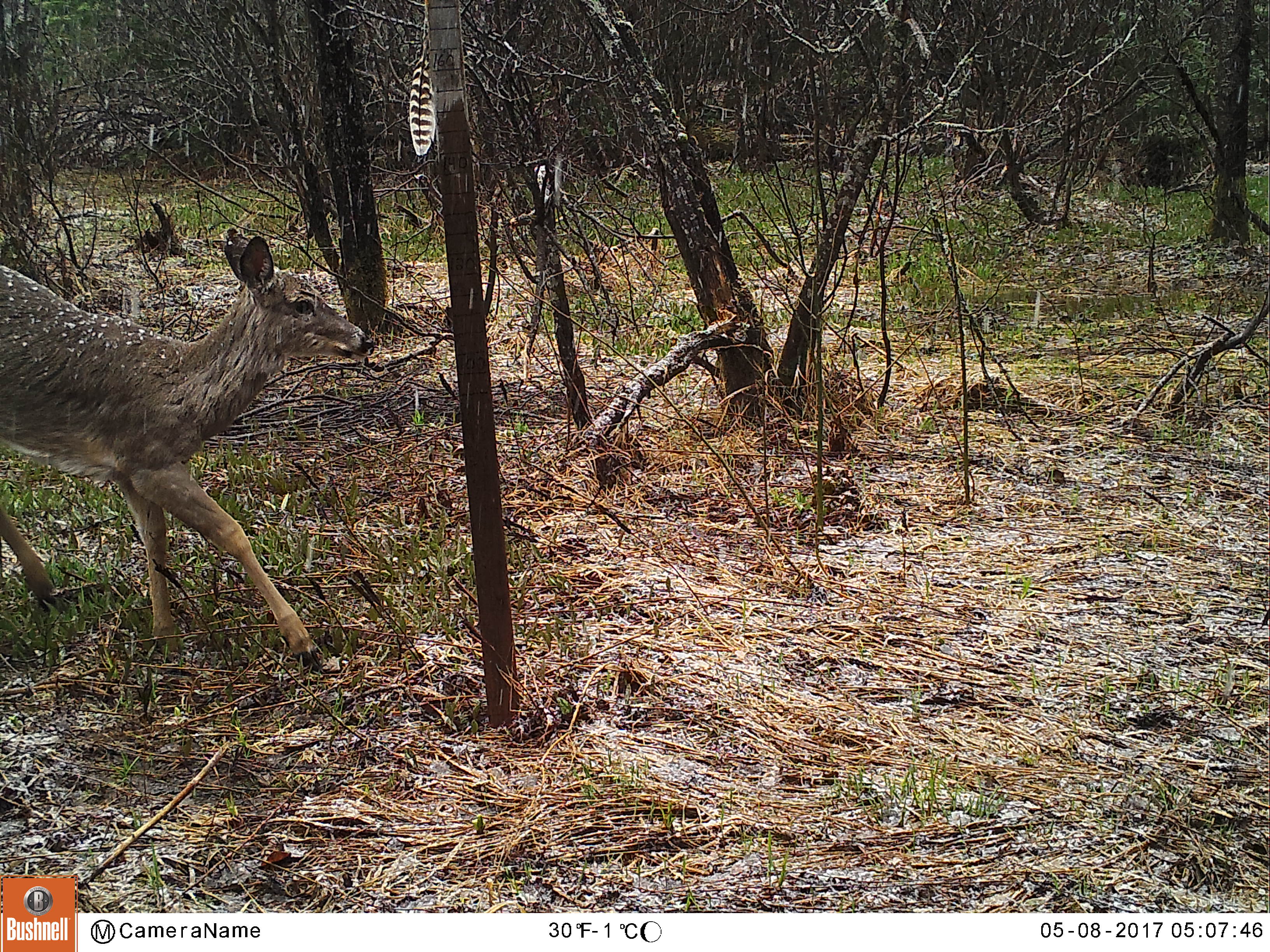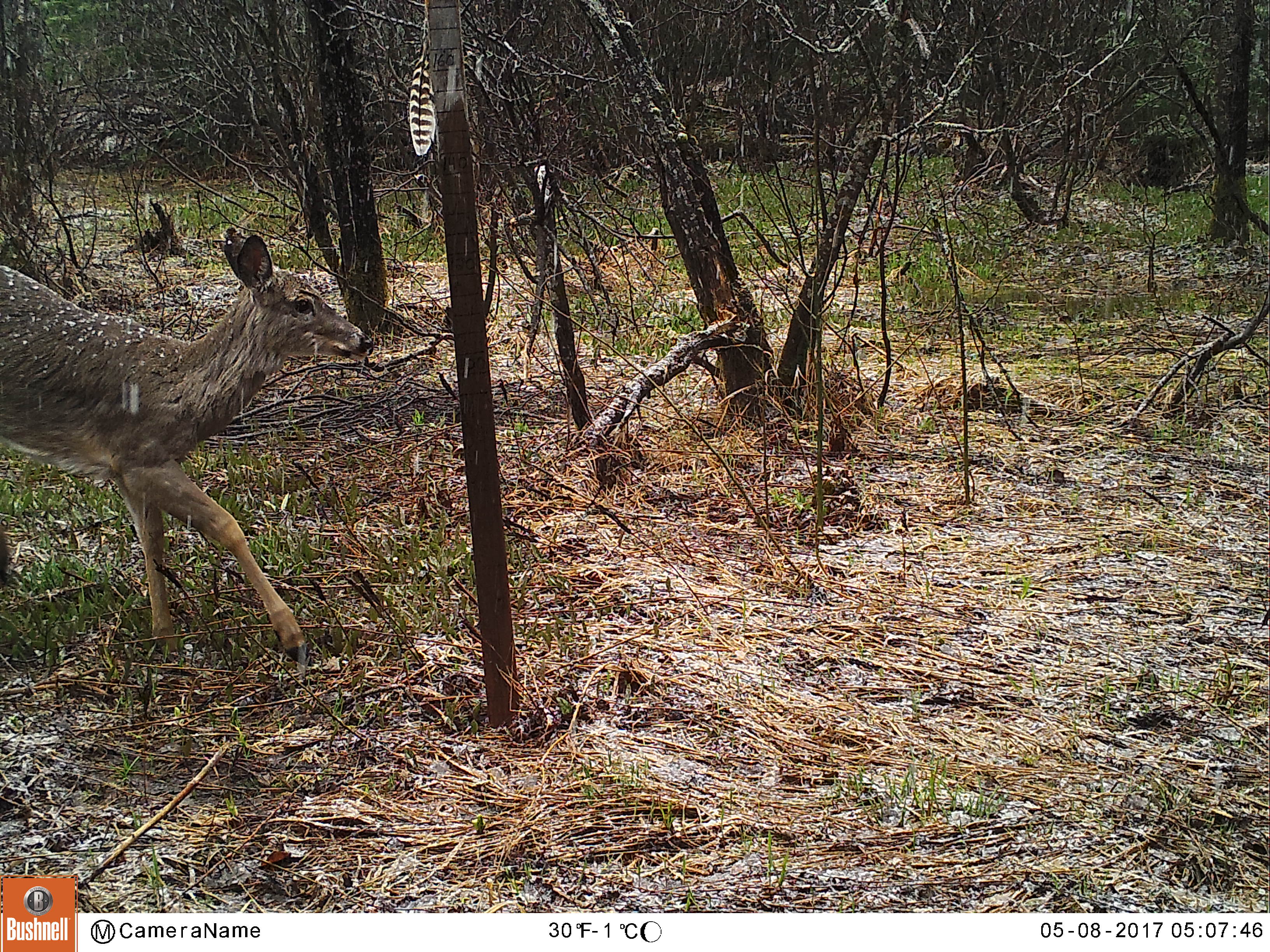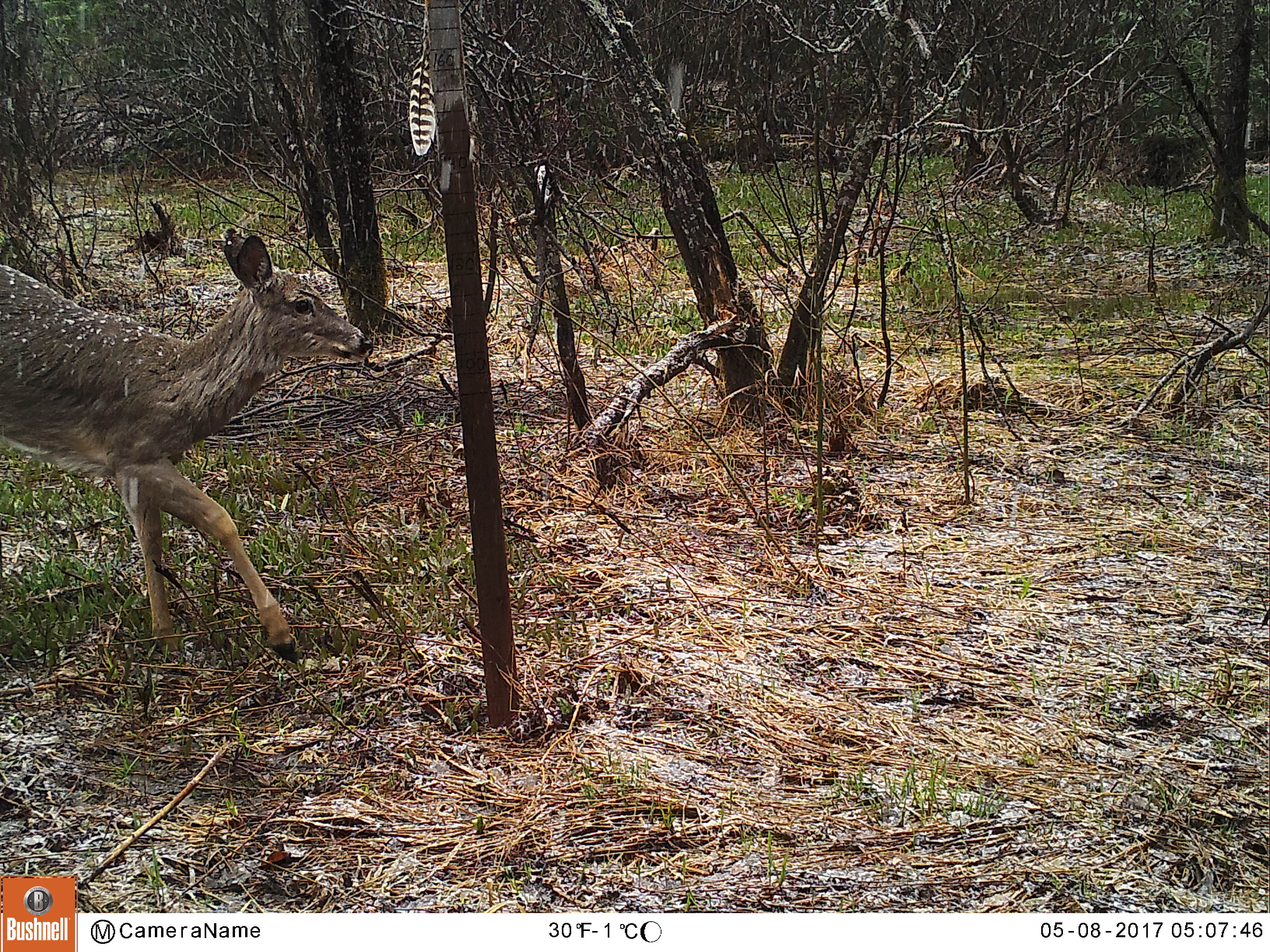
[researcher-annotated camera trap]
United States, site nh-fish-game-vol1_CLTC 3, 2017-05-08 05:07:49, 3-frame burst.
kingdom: Animalia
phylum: Chordata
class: Mammalia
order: Artiodactyla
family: Cervidae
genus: Odocoileus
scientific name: Odocoileus virginianus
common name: white-tailed deer